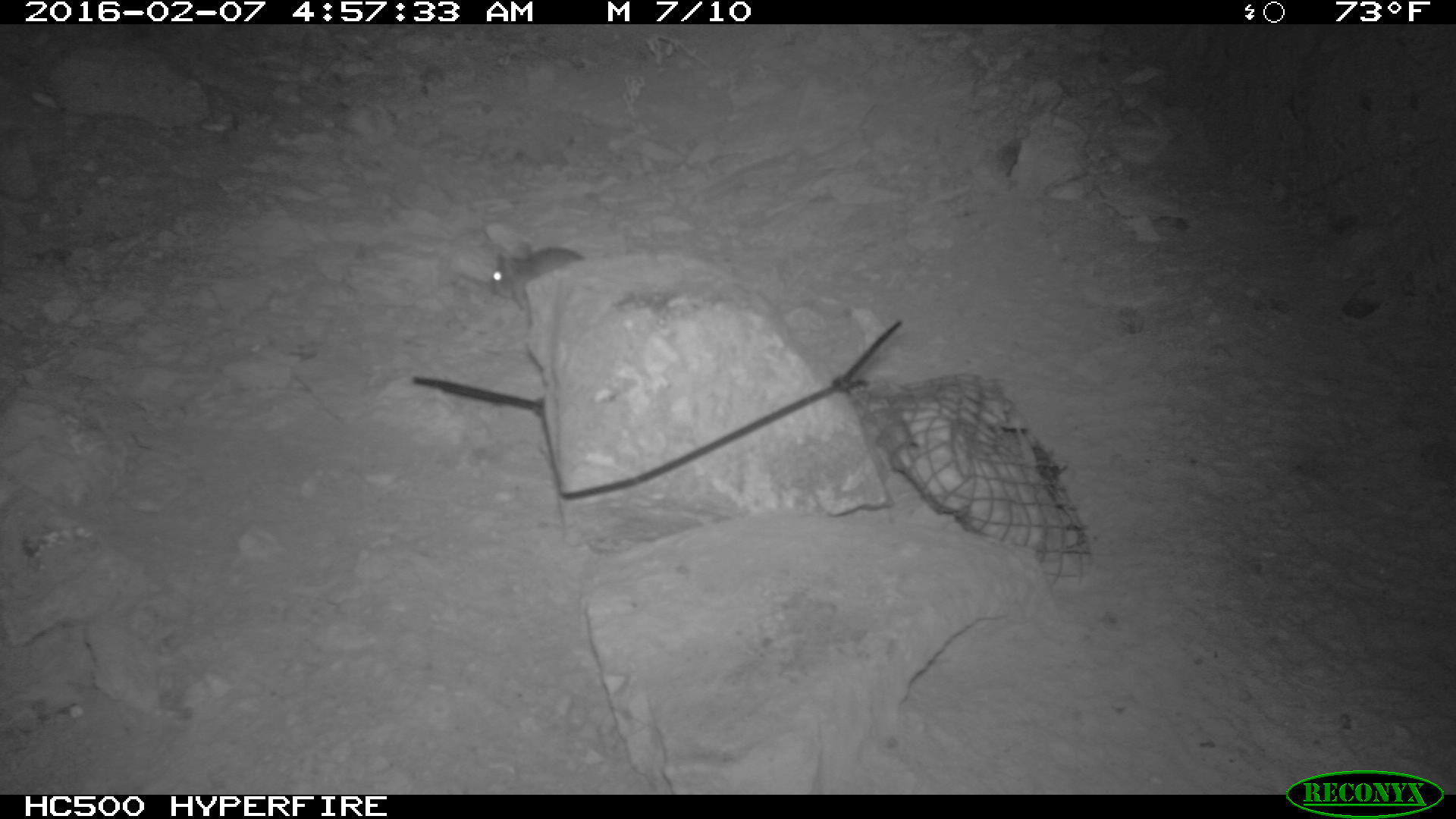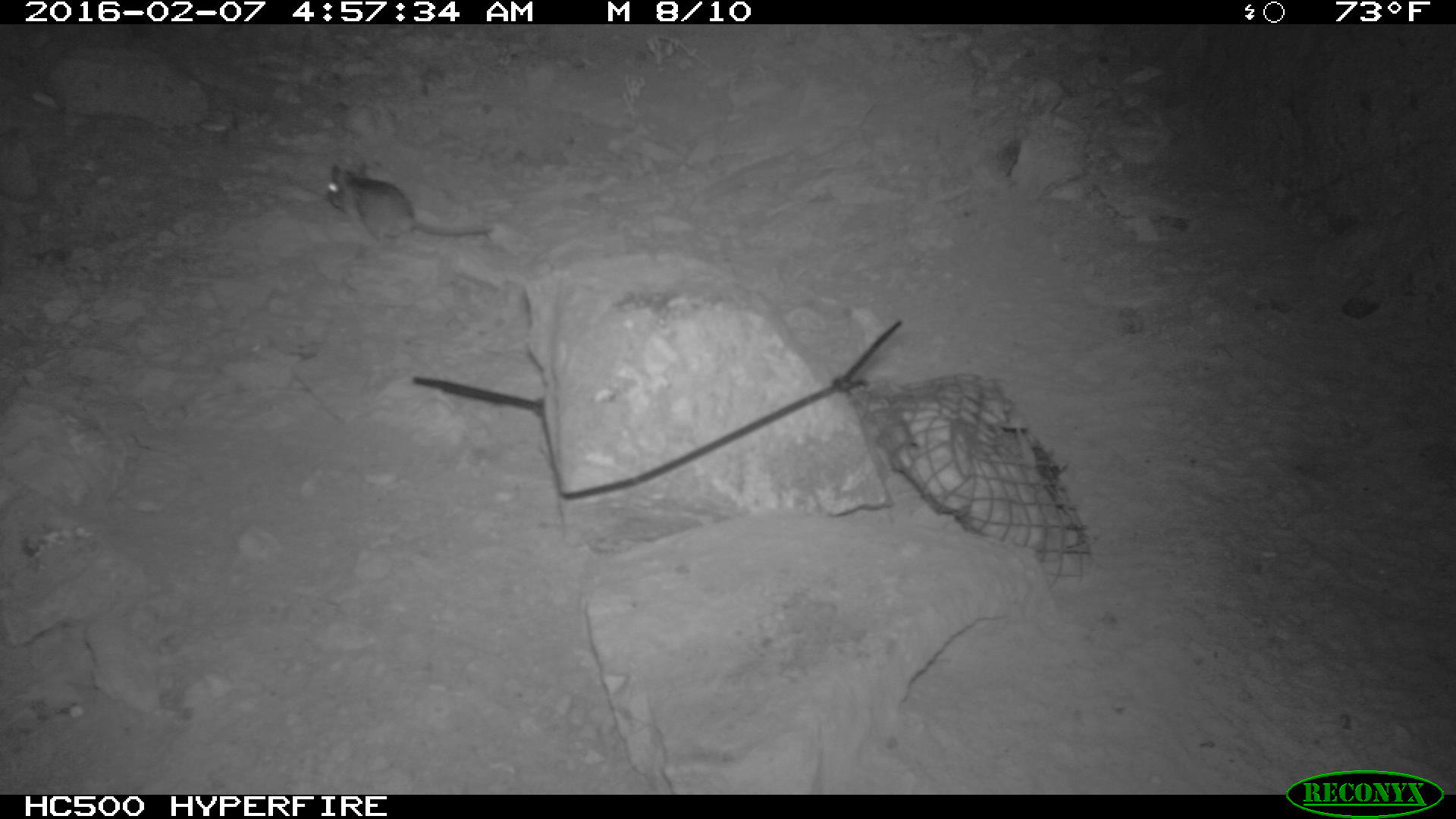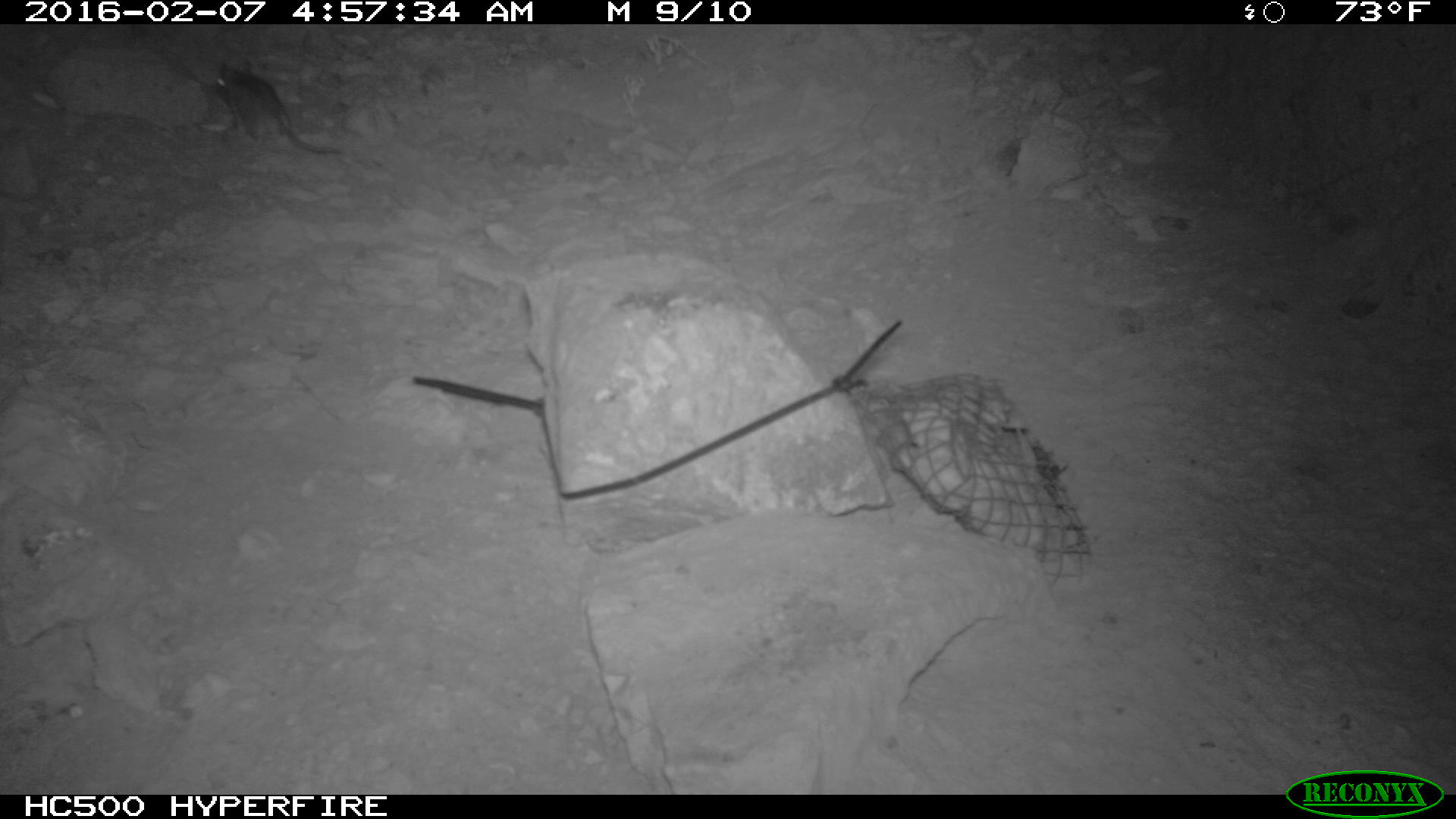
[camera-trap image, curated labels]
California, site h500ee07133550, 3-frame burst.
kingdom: Animalia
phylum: Chordata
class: Mammalia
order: Rodentia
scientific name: Rodentia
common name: rodent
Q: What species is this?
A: Rodent (Rodentia).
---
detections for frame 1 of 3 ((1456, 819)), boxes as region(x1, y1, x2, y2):
rodent: region(487, 242, 582, 308)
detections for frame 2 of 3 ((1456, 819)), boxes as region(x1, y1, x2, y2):
rodent: region(325, 162, 494, 247)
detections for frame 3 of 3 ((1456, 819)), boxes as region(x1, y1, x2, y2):
rodent: region(206, 57, 341, 153)